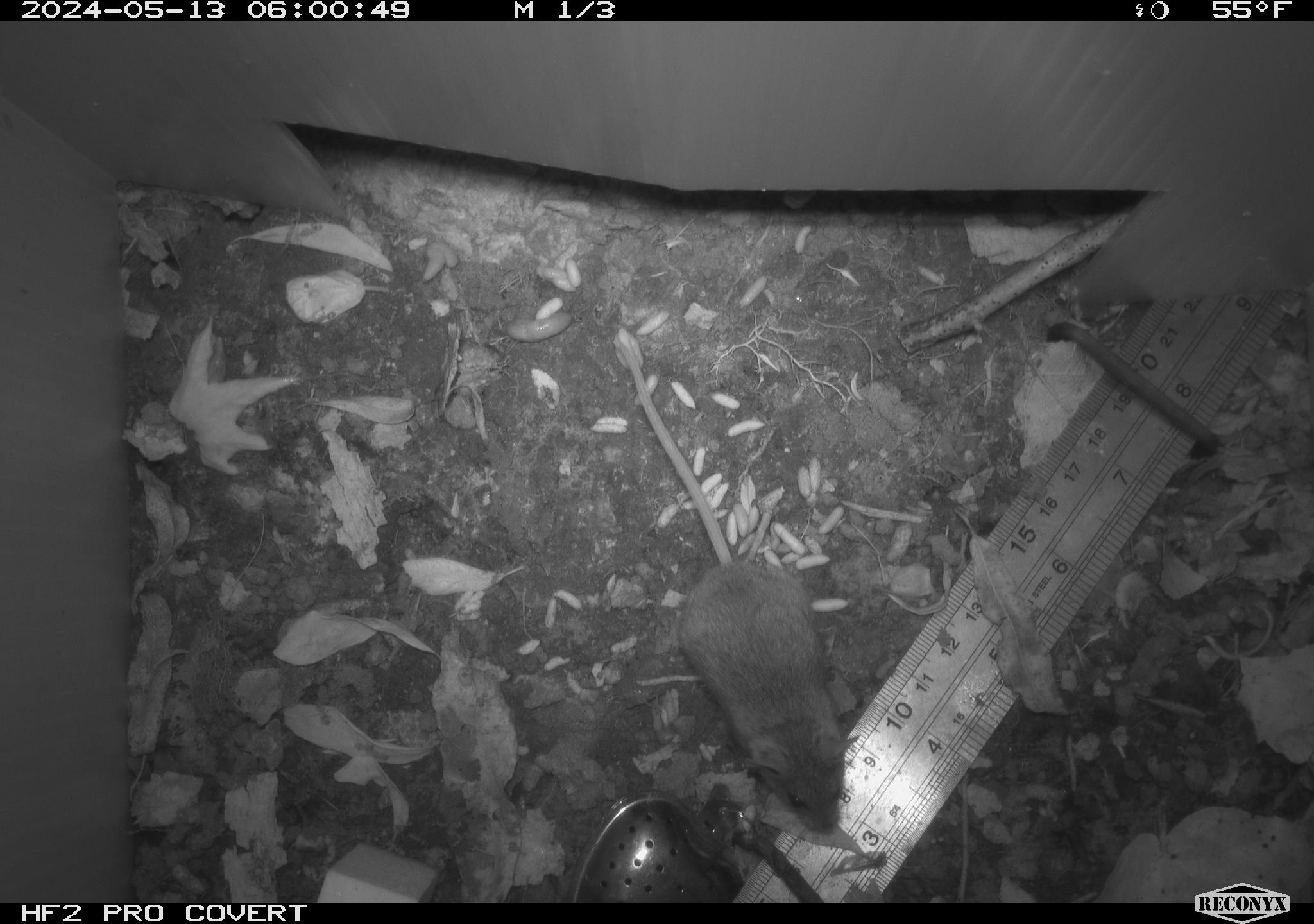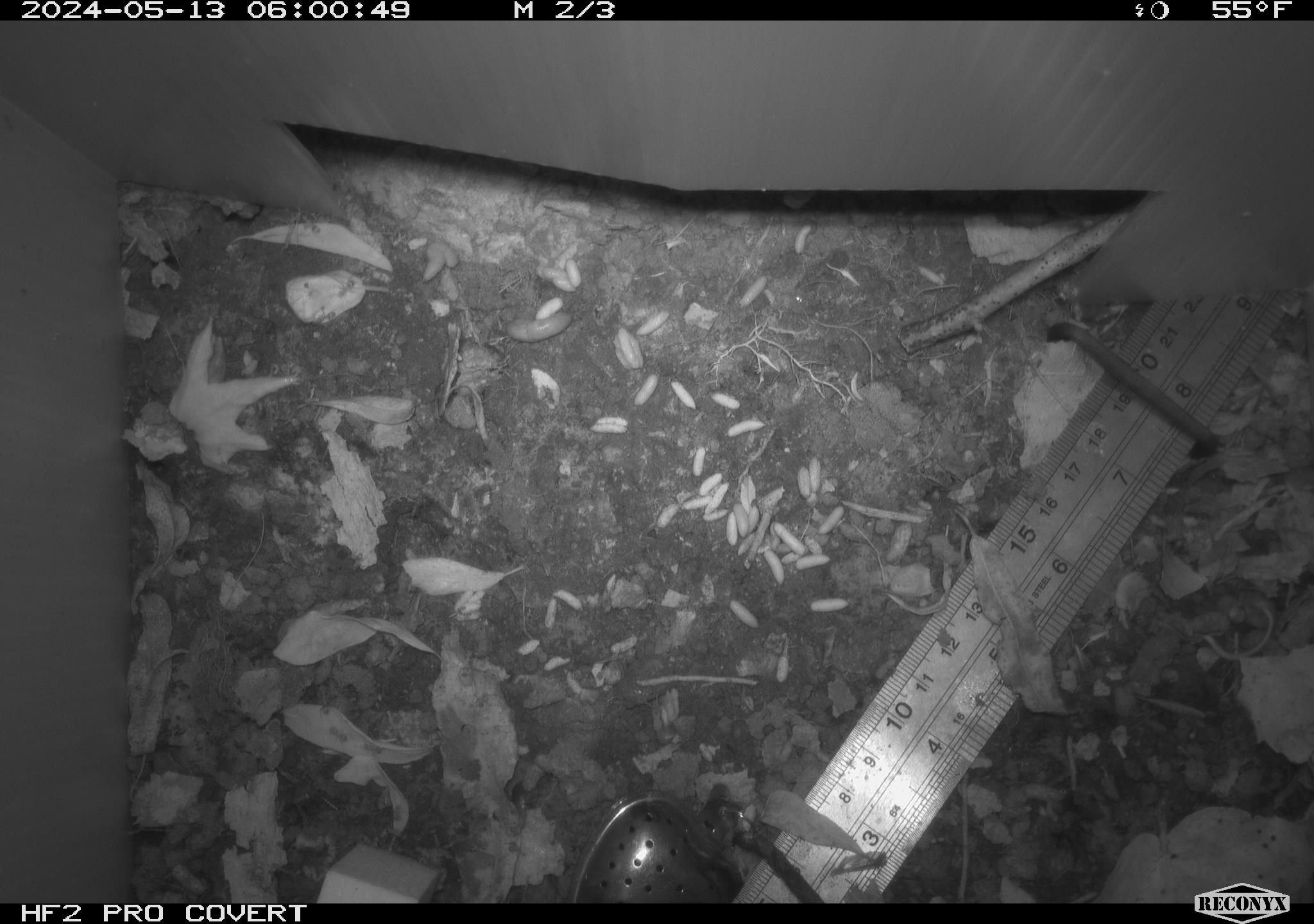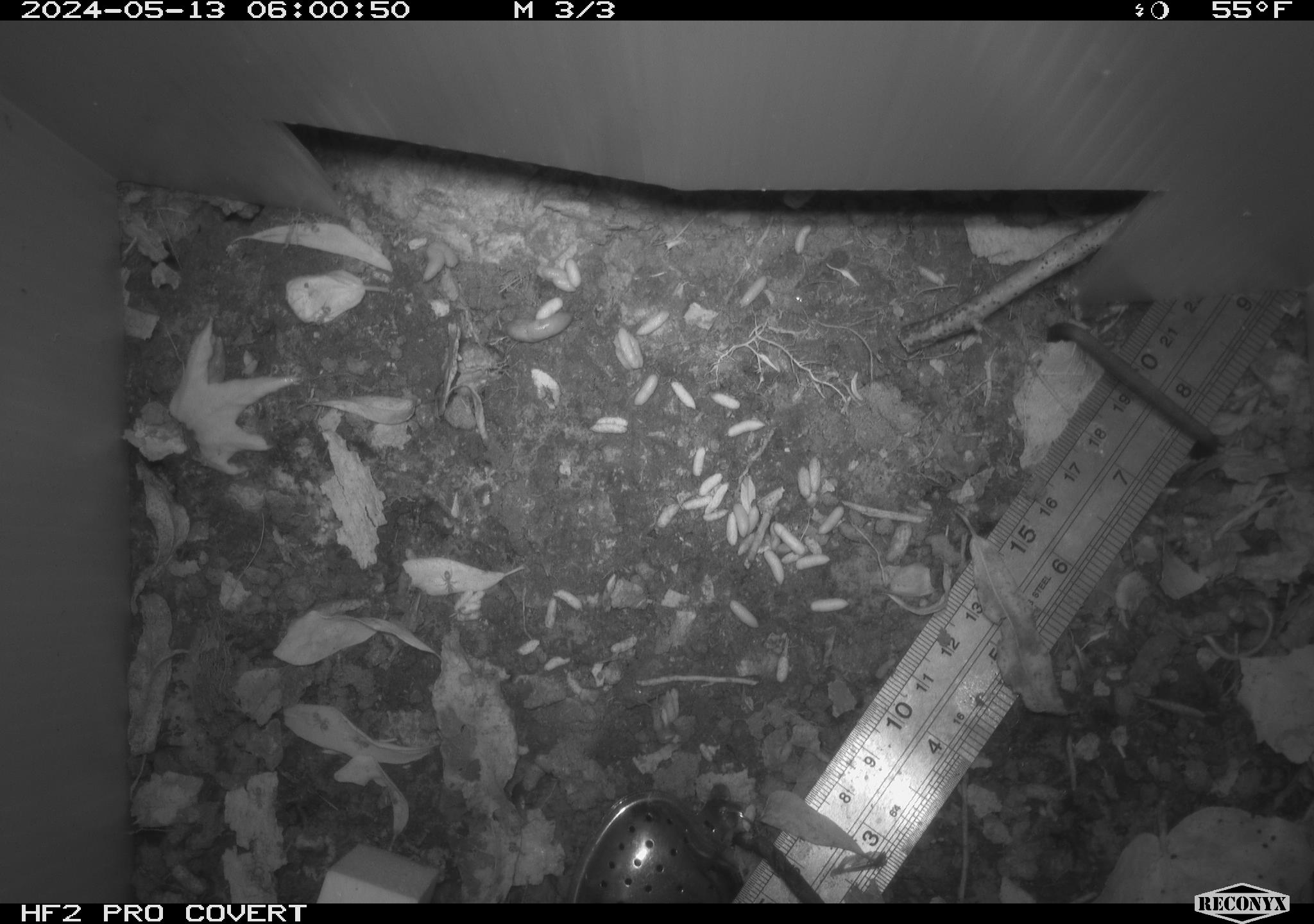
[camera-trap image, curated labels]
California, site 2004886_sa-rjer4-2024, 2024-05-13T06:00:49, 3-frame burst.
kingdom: Animalia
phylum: Chordata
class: Mammalia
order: Rodentia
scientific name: Rodentia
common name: mouse species